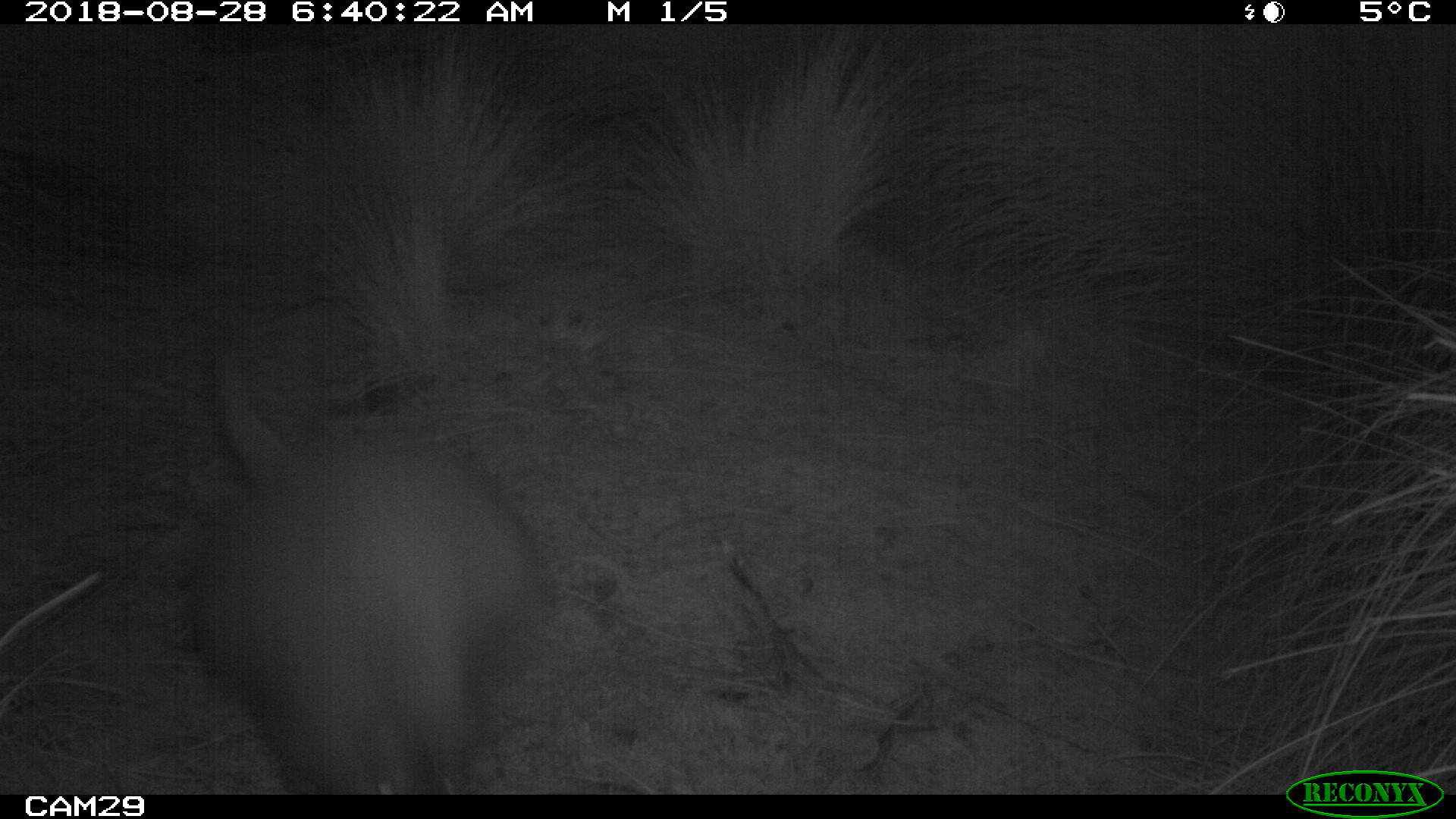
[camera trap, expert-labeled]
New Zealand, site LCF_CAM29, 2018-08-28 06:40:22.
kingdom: Animalia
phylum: Chordata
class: Mammalia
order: Diprotodontia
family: Macropodidae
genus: Notamacropus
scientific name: Notamacropus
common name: wallaby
Wallaby (Notamacropus).